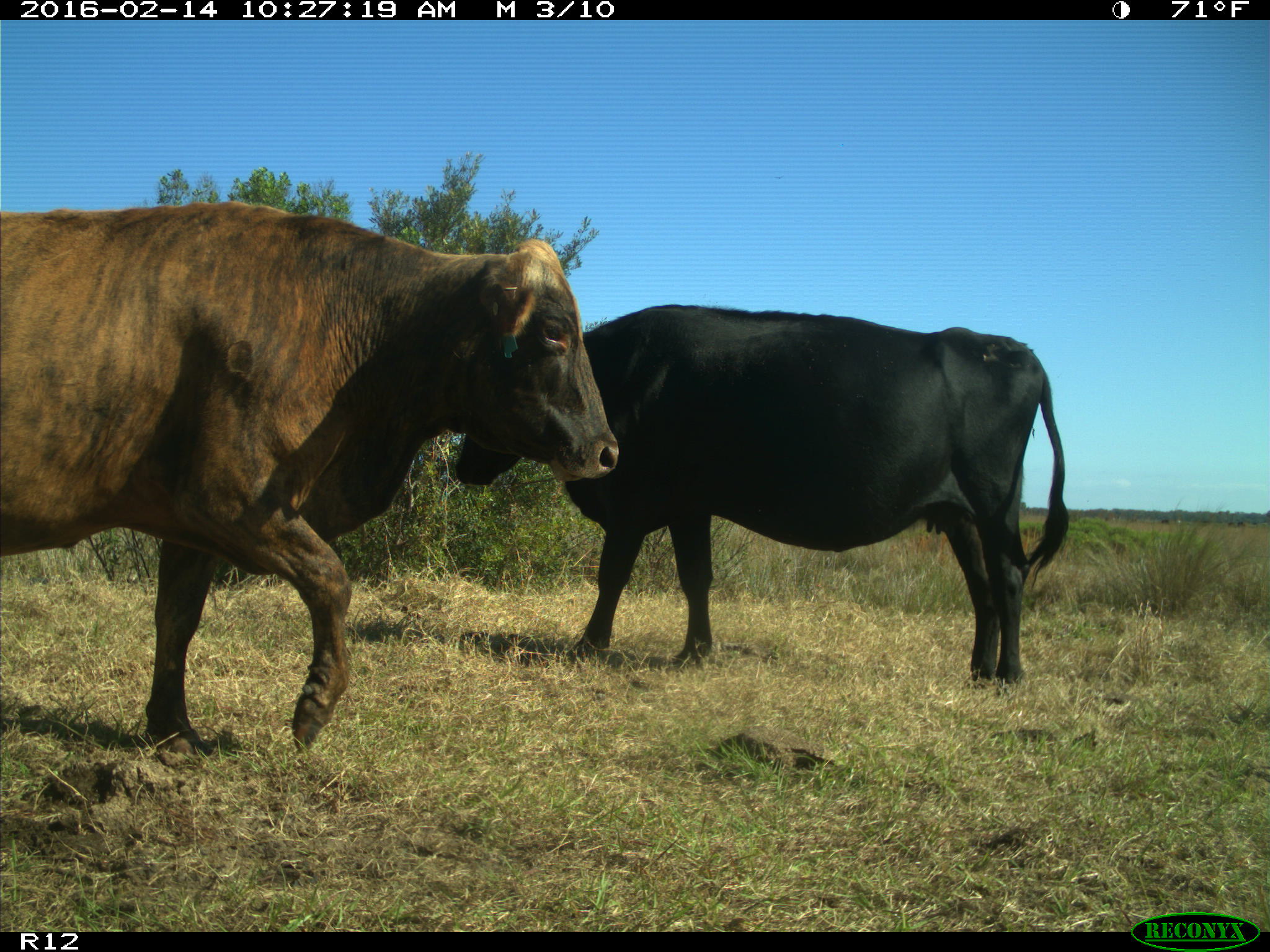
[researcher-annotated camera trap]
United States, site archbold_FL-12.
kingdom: Animalia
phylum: Chordata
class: Mammalia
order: Artiodactyla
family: Bovidae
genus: Bos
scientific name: Bos taurus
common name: domestic cow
Bos taurus (domestic cow).